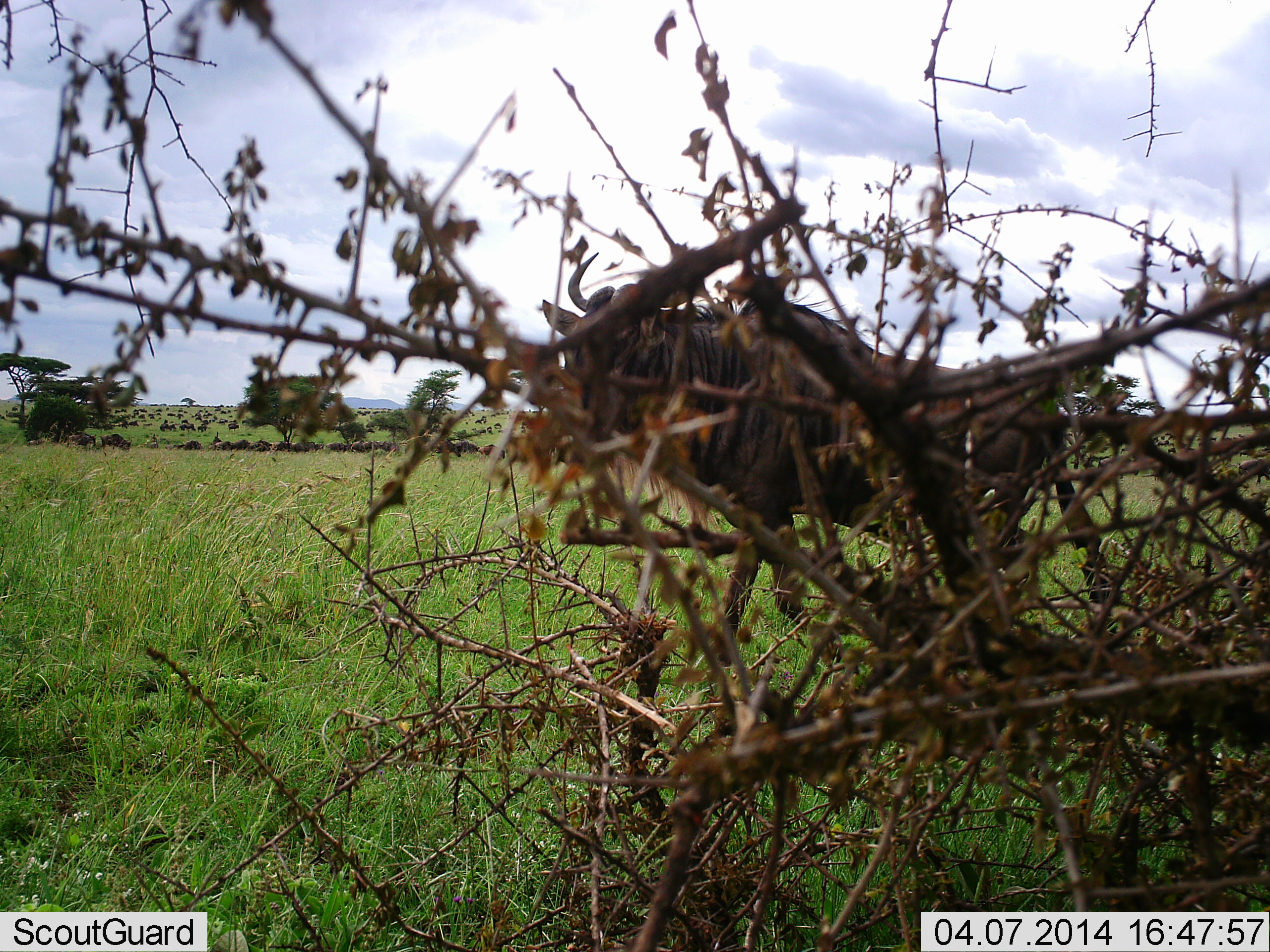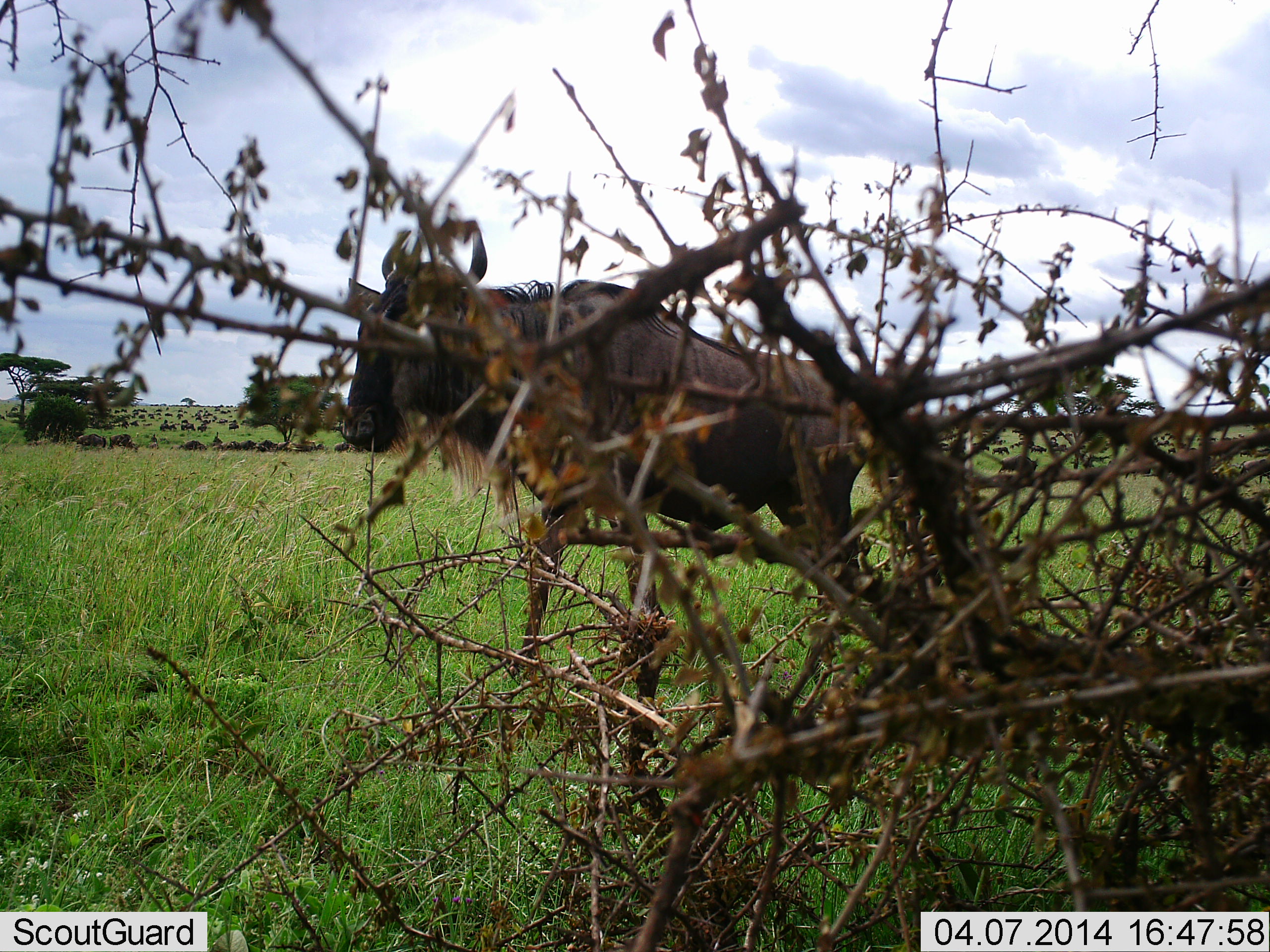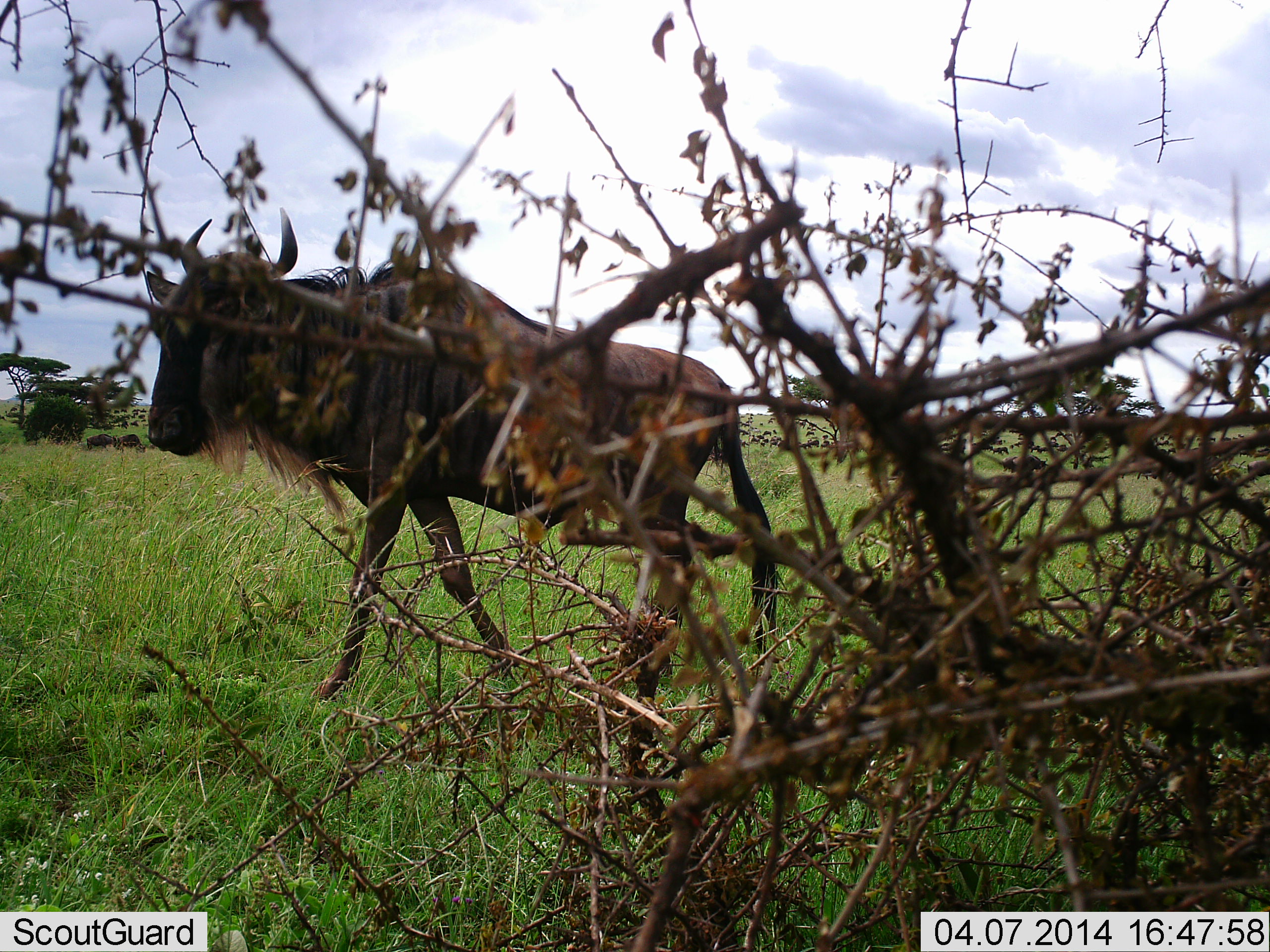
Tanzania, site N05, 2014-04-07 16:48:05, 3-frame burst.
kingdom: Animalia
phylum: Chordata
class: Mammalia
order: Artiodactyla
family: Bovidae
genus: Connochaetes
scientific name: Connochaetes taurinus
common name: blue wildebeest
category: wildebeest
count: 1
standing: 20%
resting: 0%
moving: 90%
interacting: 0%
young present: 0%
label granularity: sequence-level